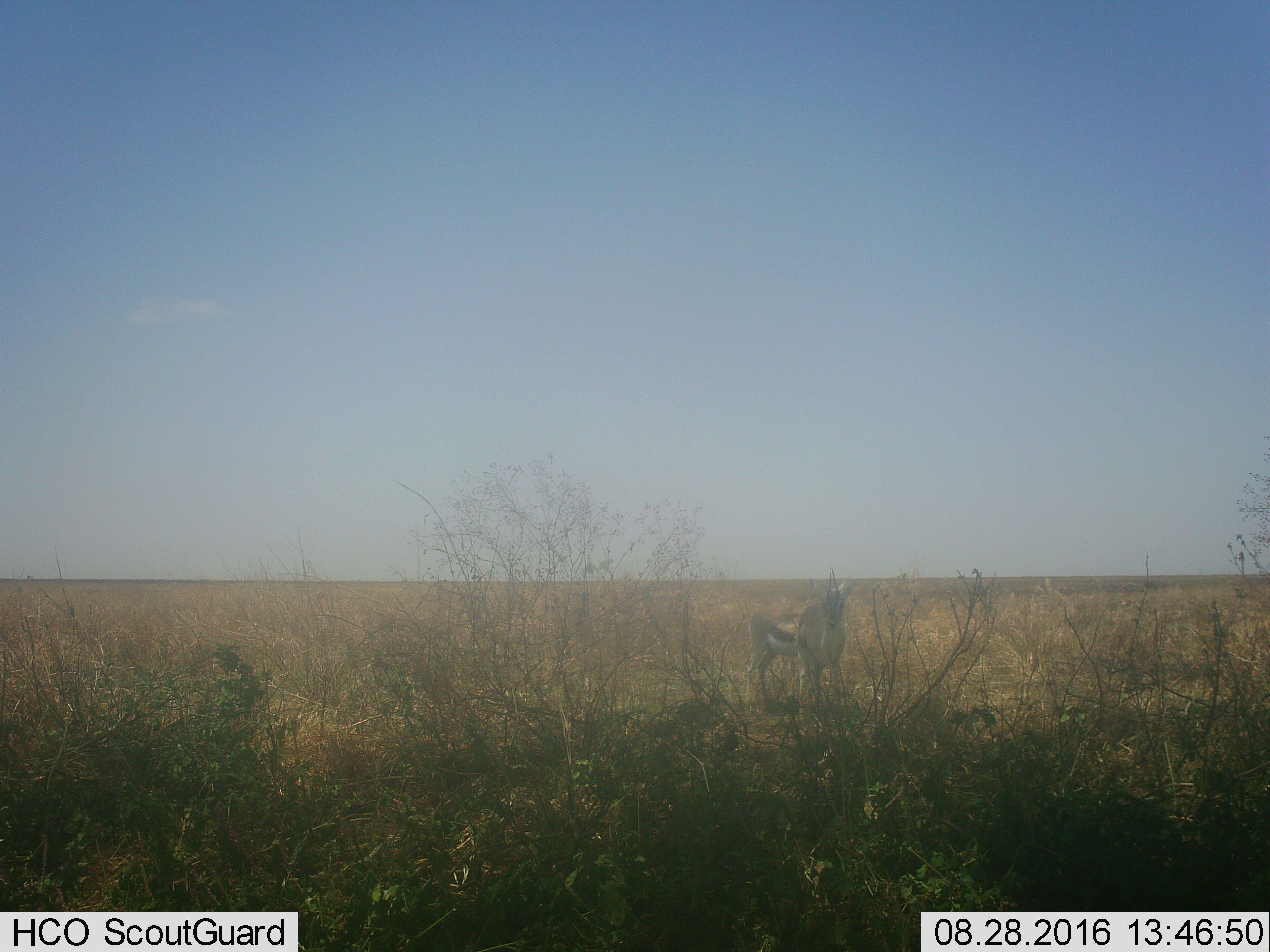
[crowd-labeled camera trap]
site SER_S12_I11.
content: unidentified animal